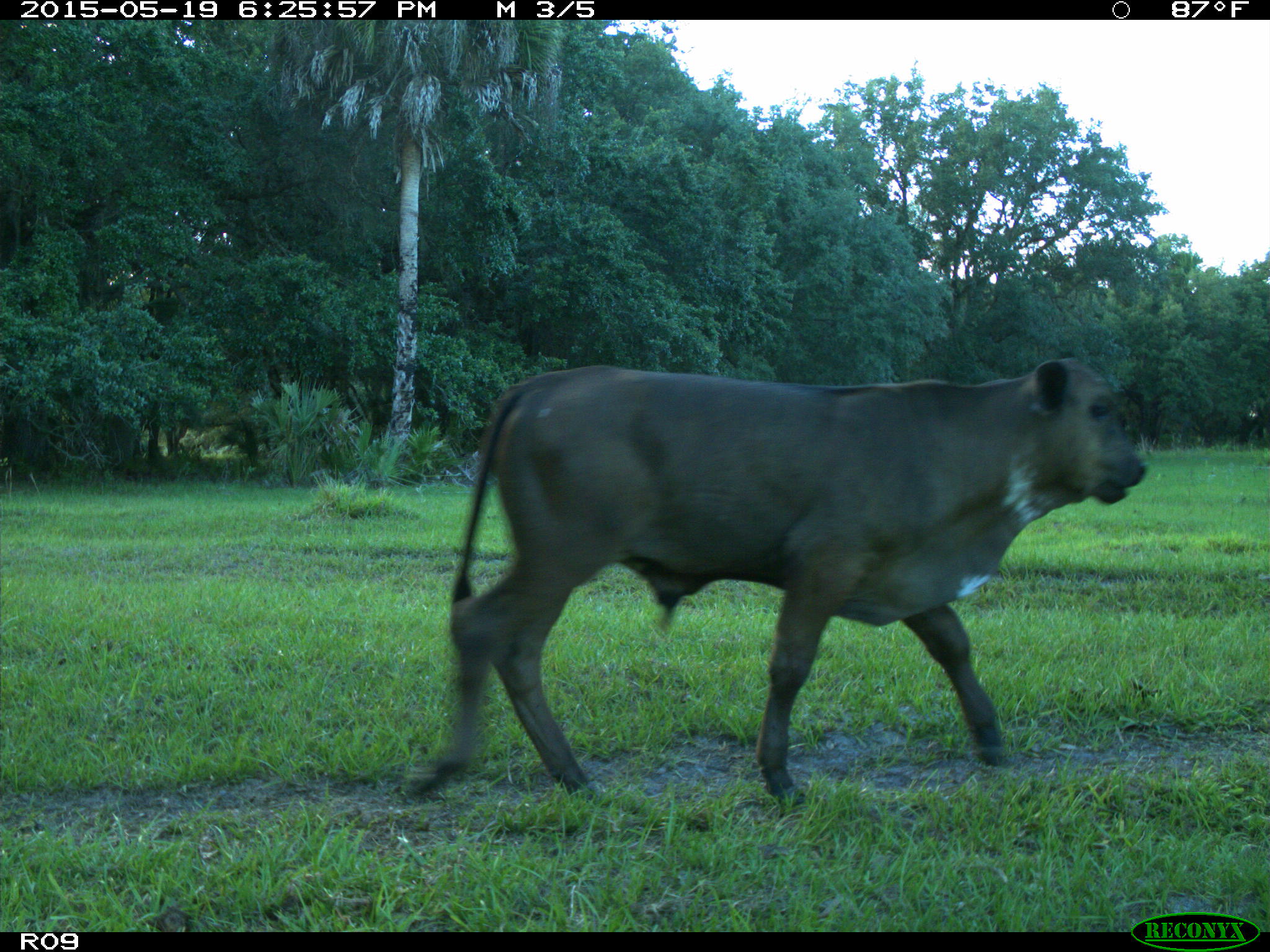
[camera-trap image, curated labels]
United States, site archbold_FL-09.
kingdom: Animalia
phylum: Chordata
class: Mammalia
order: Artiodactyla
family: Bovidae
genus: Bos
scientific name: Bos taurus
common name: domestic cow